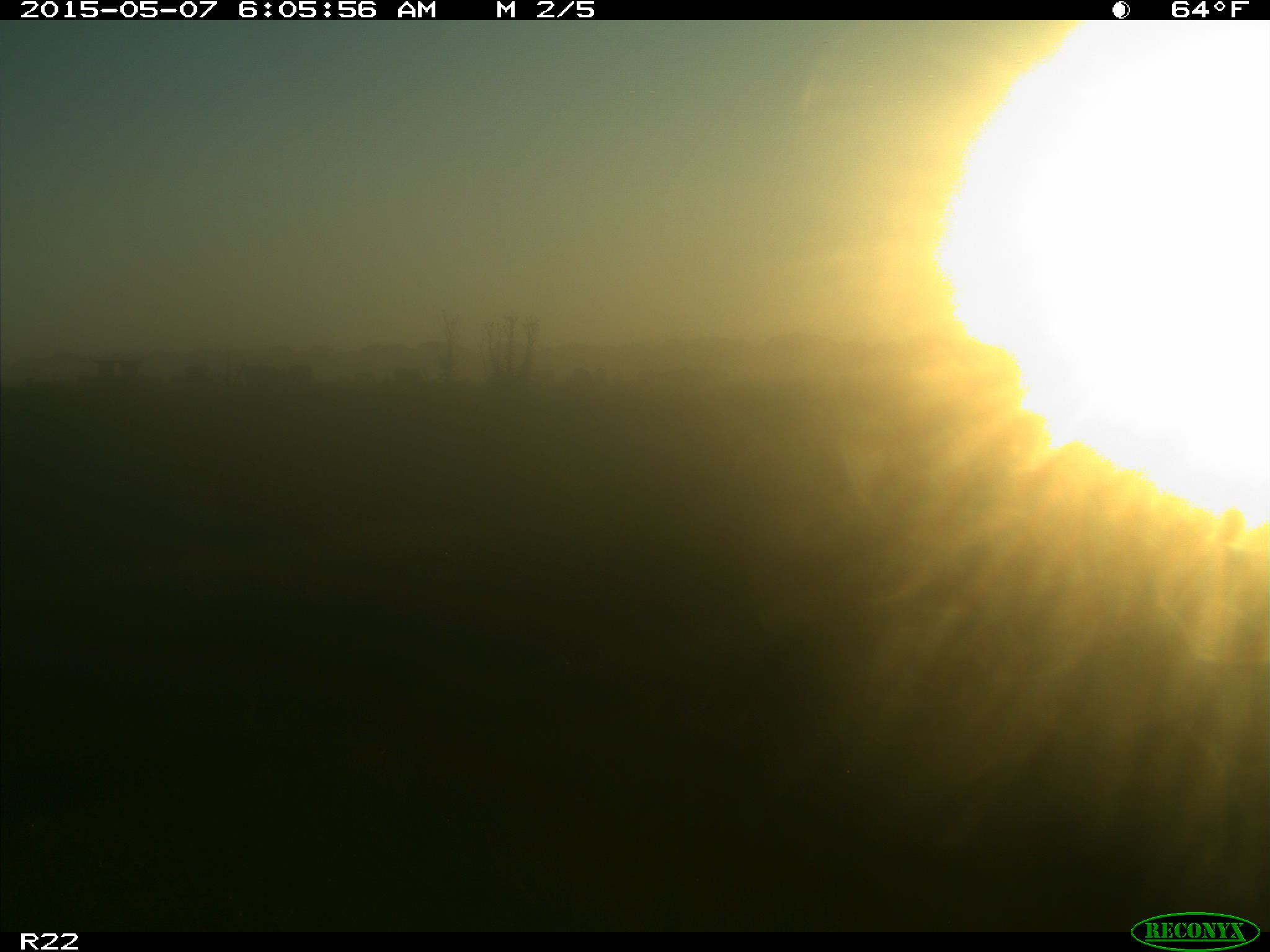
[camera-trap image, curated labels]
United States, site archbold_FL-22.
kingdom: Animalia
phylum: Chordata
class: Mammalia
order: Artiodactyla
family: Bovidae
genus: Bos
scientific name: Bos taurus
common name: domestic cow